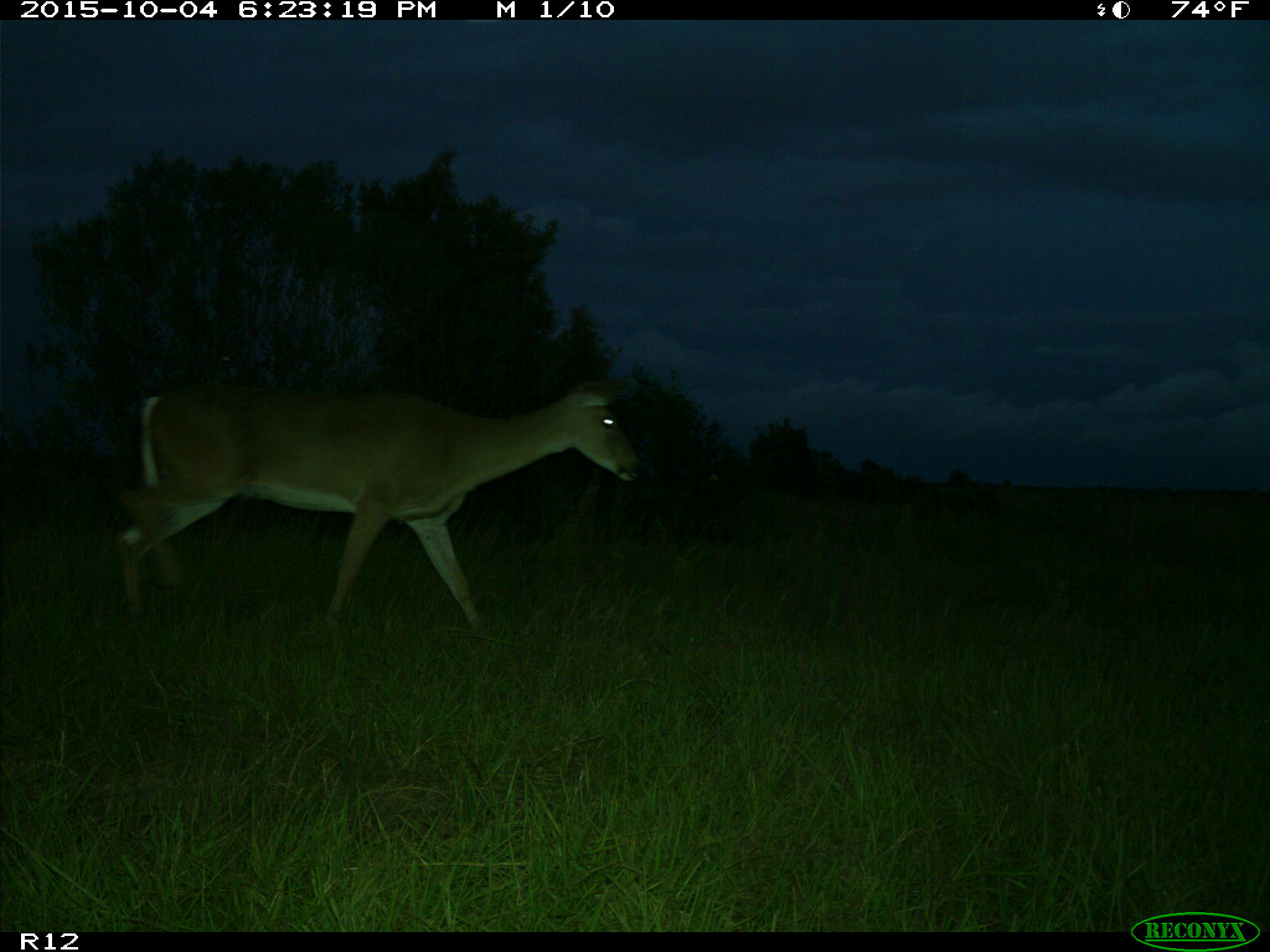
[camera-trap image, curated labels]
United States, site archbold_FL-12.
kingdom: Animalia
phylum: Chordata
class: Mammalia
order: Artiodactyla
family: Cervidae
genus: Odocoileus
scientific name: Odocoileus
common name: deer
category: unidentified deer